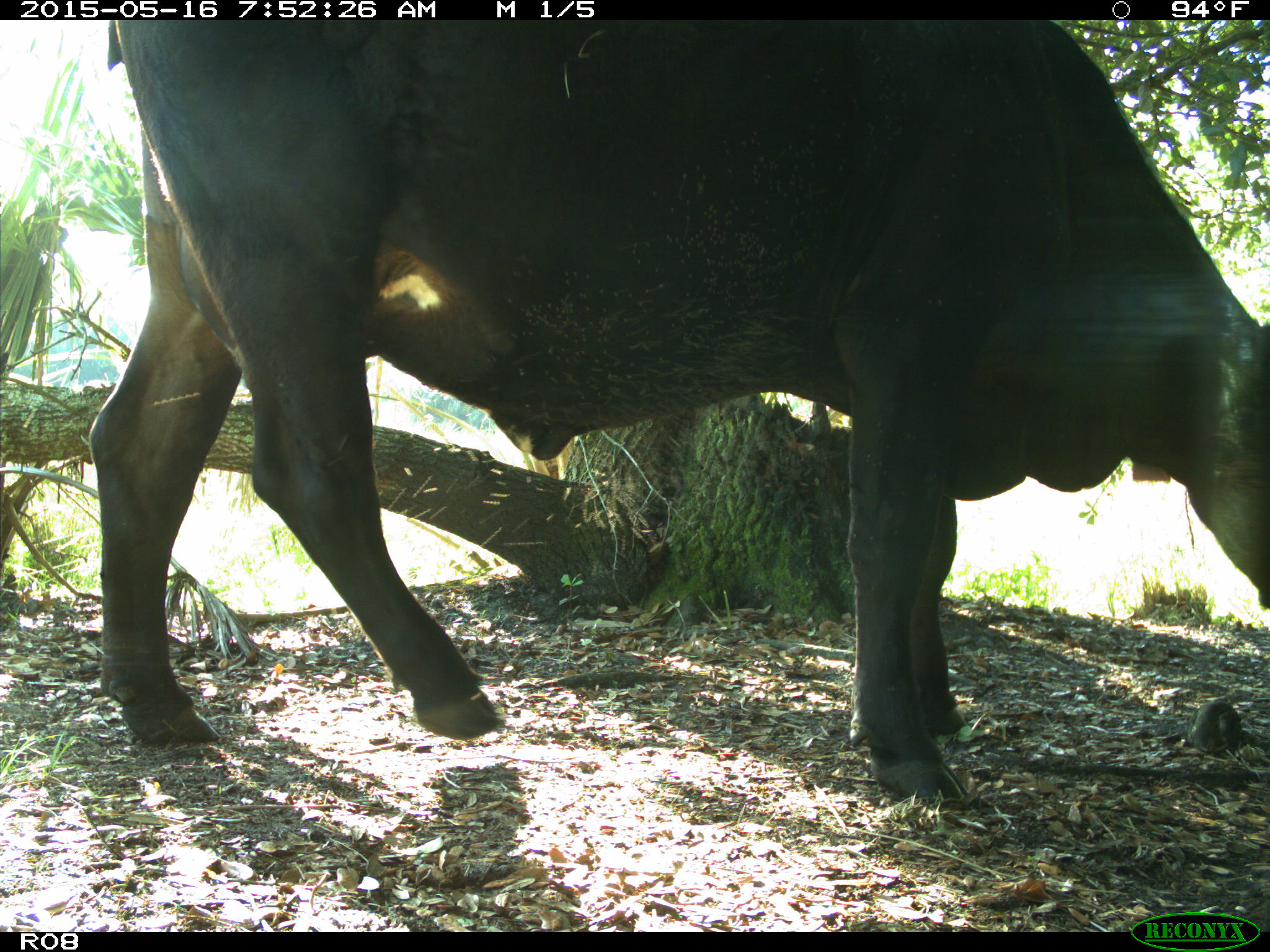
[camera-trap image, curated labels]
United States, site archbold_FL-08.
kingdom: Animalia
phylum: Chordata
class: Mammalia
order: Artiodactyla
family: Bovidae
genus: Bos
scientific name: Bos taurus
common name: domestic cow